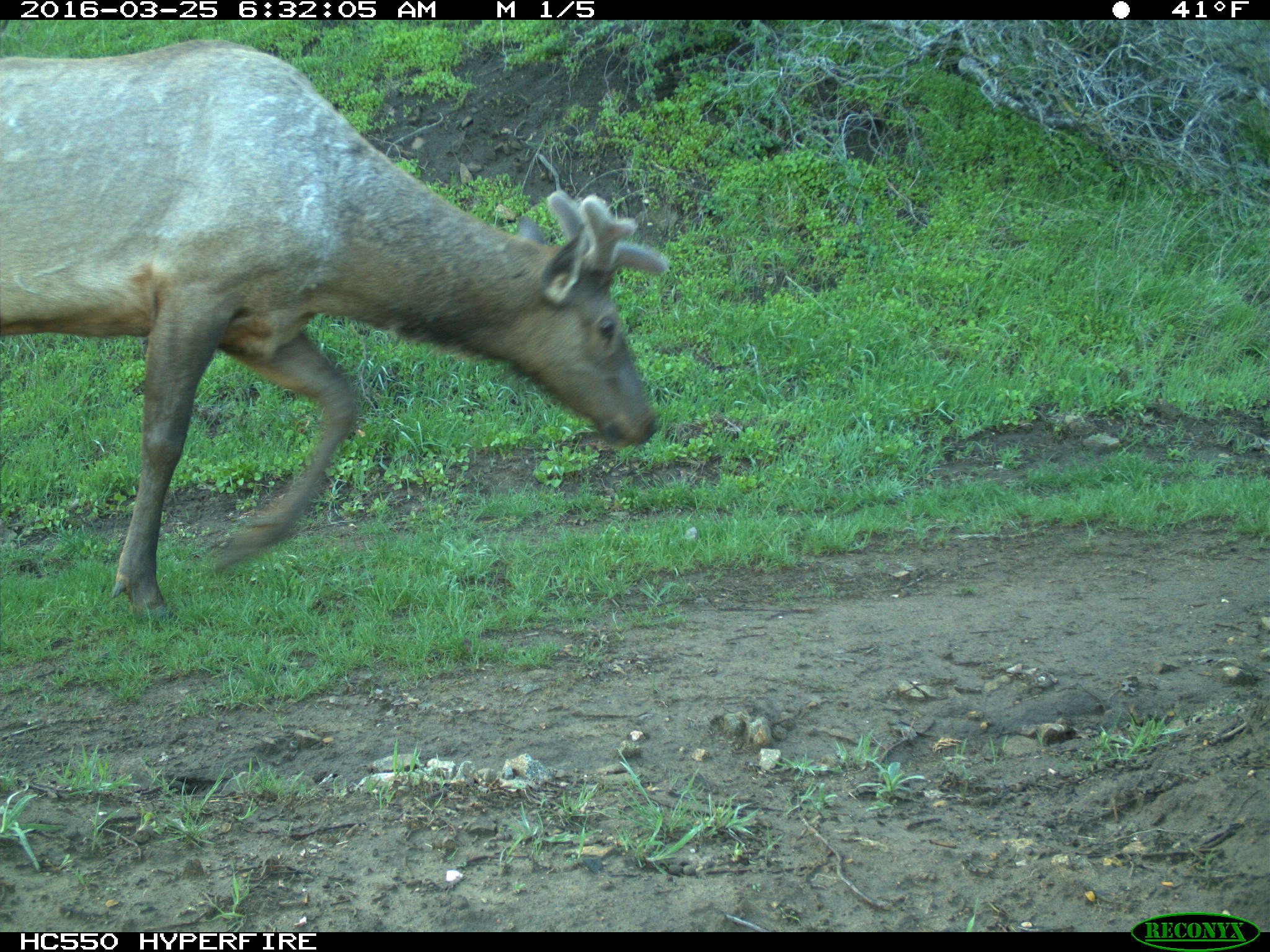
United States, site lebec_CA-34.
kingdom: Animalia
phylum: Chordata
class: Mammalia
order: Artiodactyla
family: Cervidae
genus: Cervus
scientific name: Cervus canadensis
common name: elk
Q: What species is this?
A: Cervus canadensis (elk).